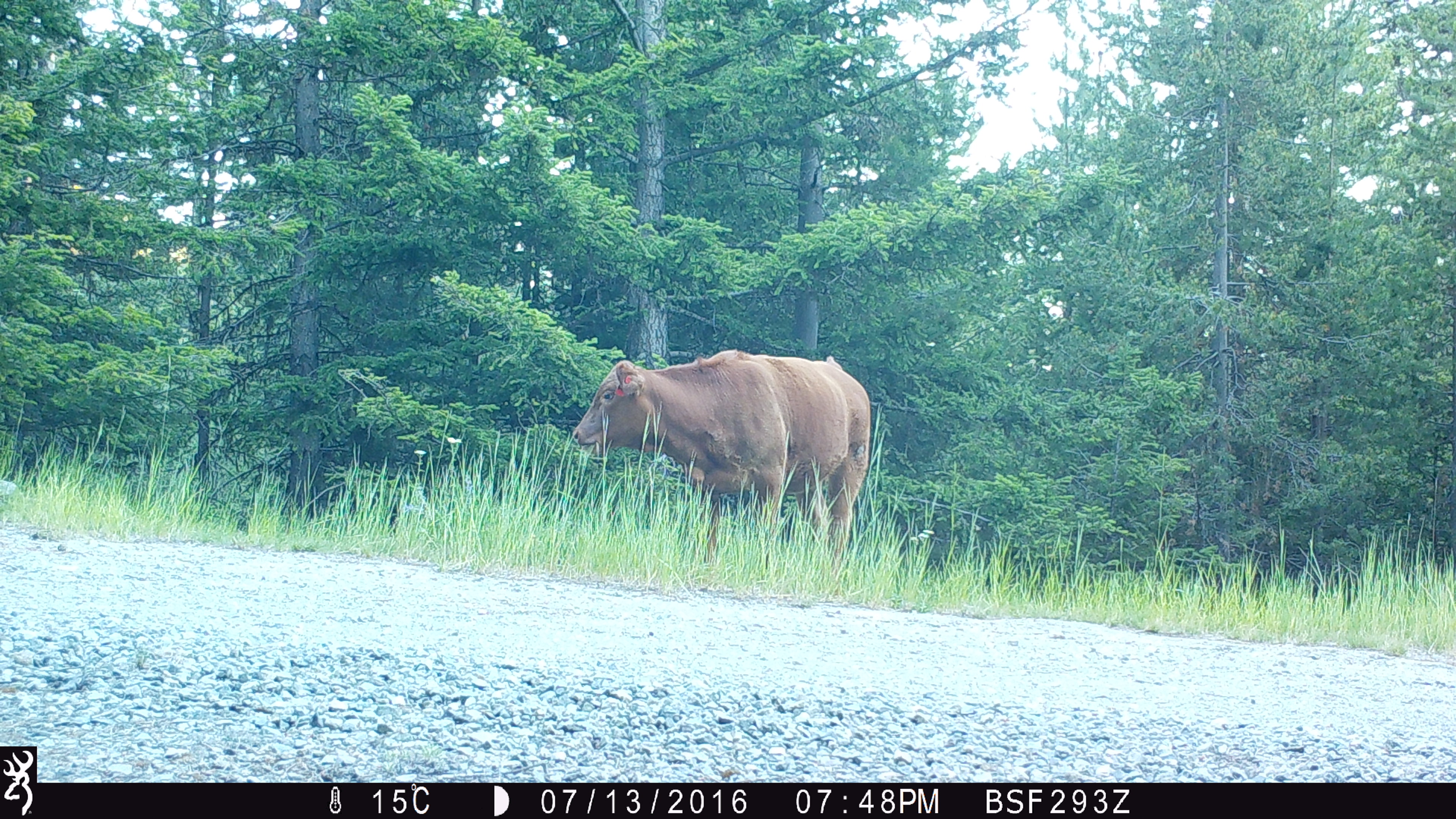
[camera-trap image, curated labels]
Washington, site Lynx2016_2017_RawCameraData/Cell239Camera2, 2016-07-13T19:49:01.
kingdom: Animalia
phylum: Chordata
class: Mammalia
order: Artiodactyla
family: Bovidae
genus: Bos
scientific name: Bos taurus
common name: domestic cattle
Domestic cattle (Bos taurus). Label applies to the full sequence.